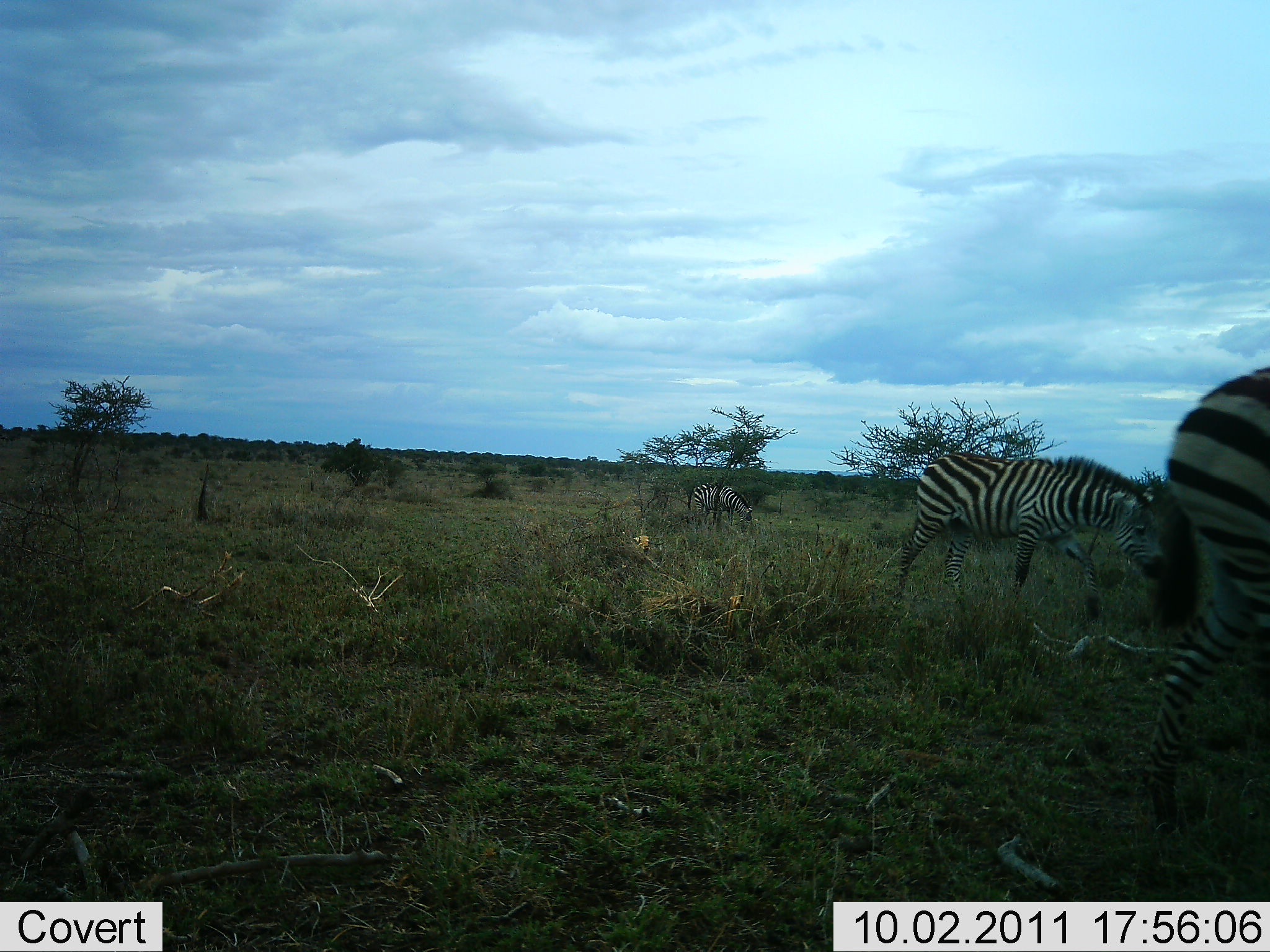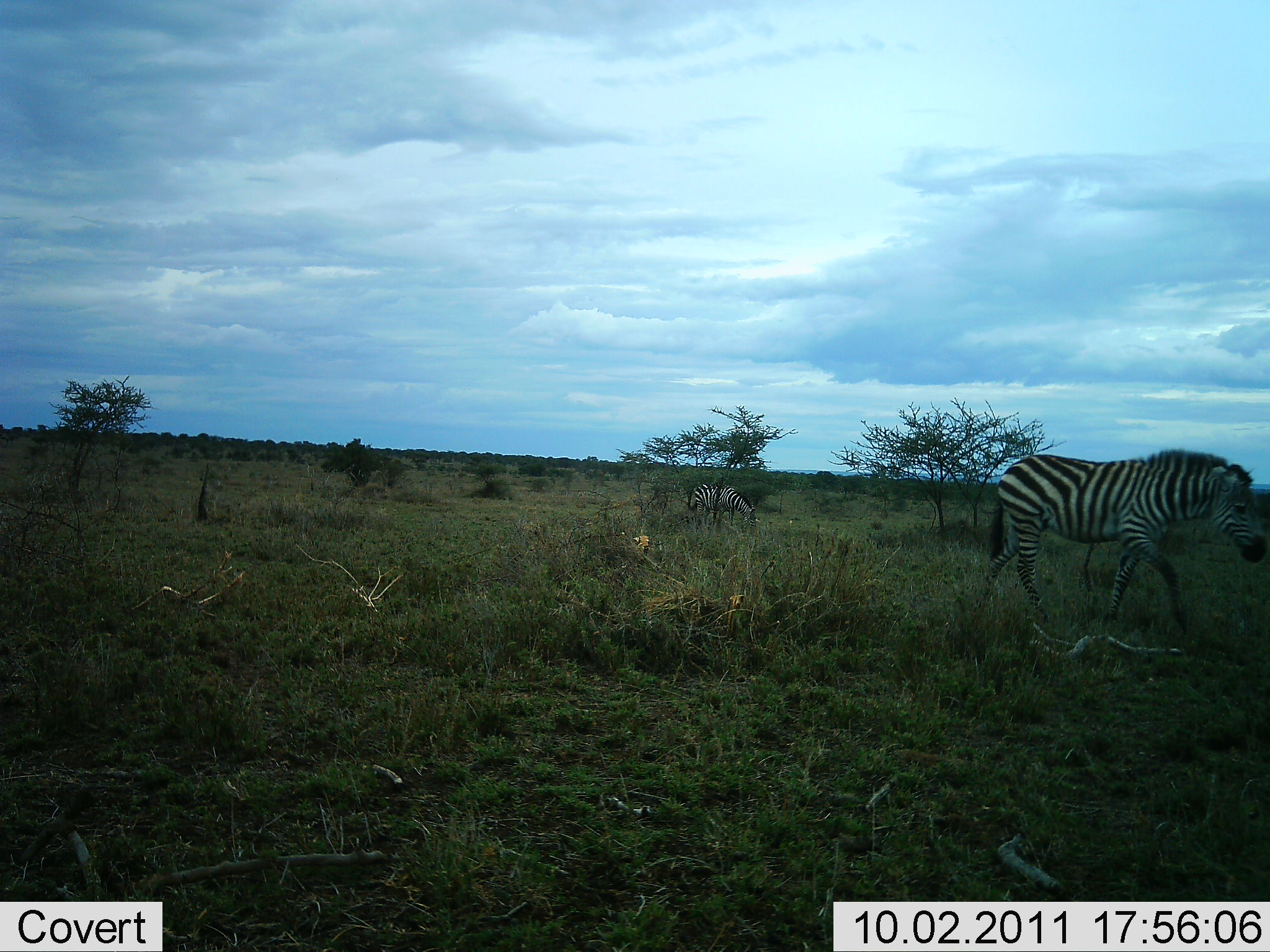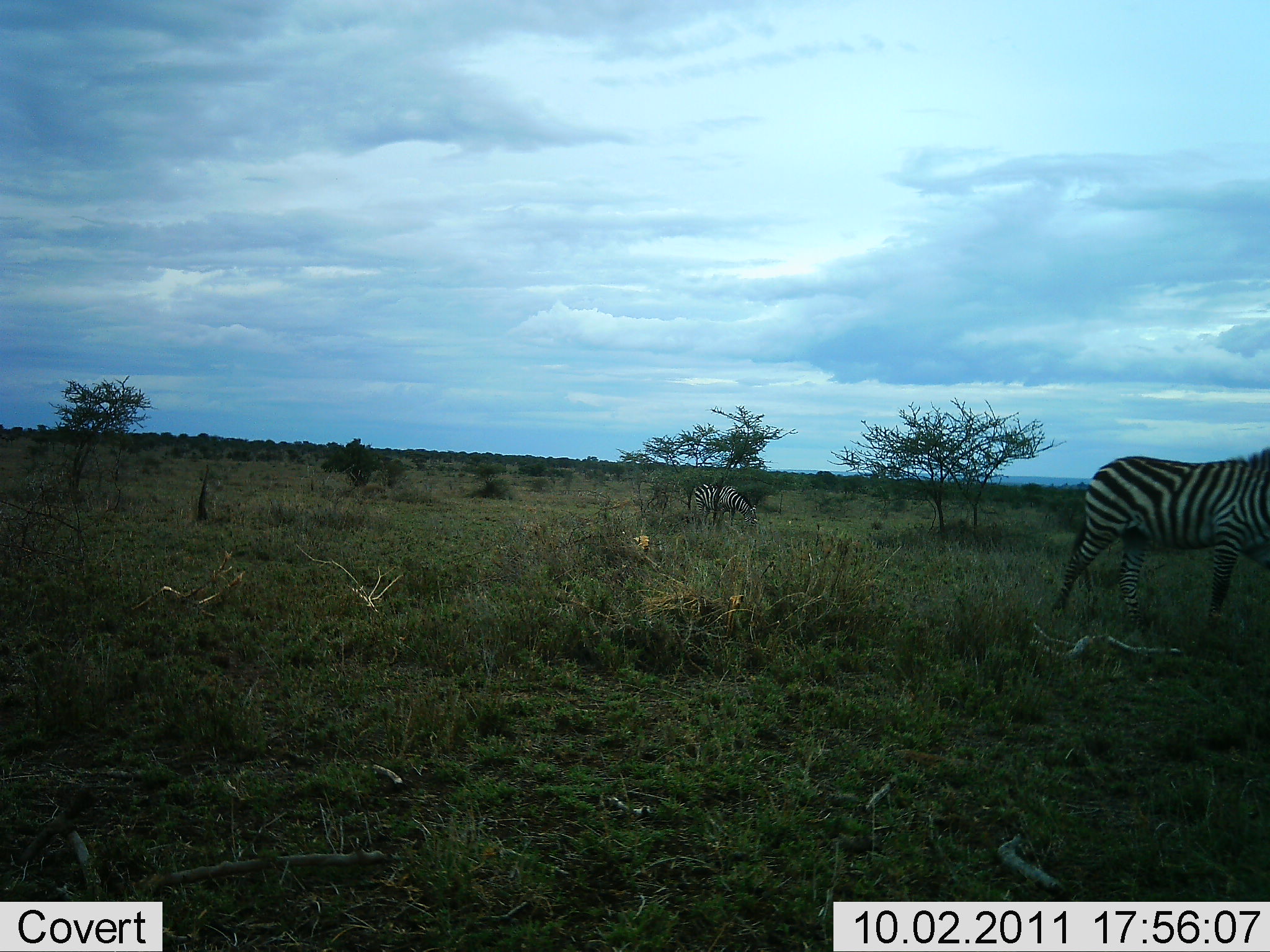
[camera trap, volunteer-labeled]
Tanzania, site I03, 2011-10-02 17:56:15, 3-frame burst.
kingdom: Animalia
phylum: Chordata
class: Mammalia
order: Perissodactyla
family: Equidae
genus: Equus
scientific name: Equus quagga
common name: plains zebra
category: zebra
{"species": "zebra (plains zebra) (Equus quagga)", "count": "3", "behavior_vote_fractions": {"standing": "0%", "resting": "0%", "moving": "90%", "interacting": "0%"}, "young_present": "0%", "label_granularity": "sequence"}